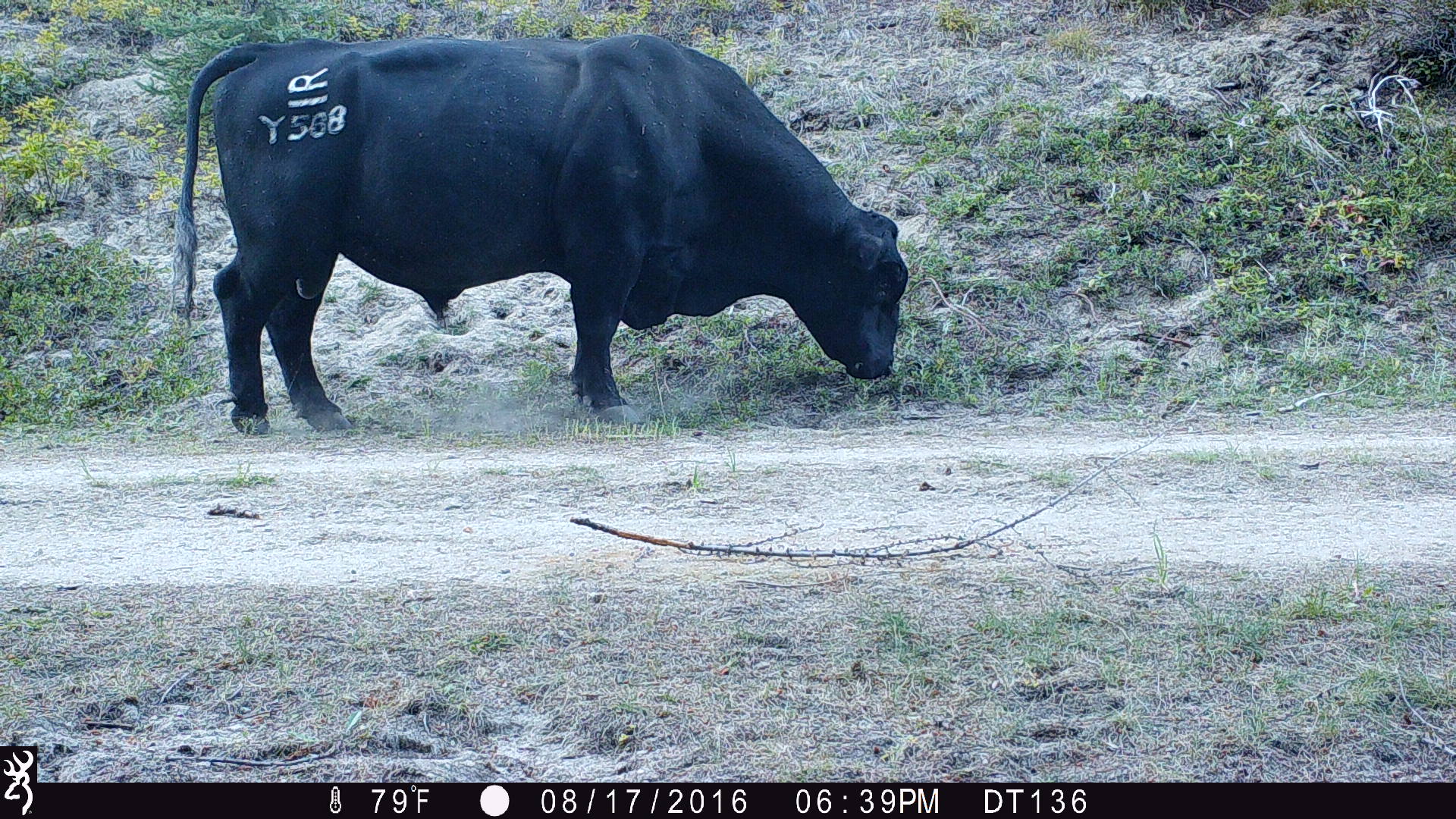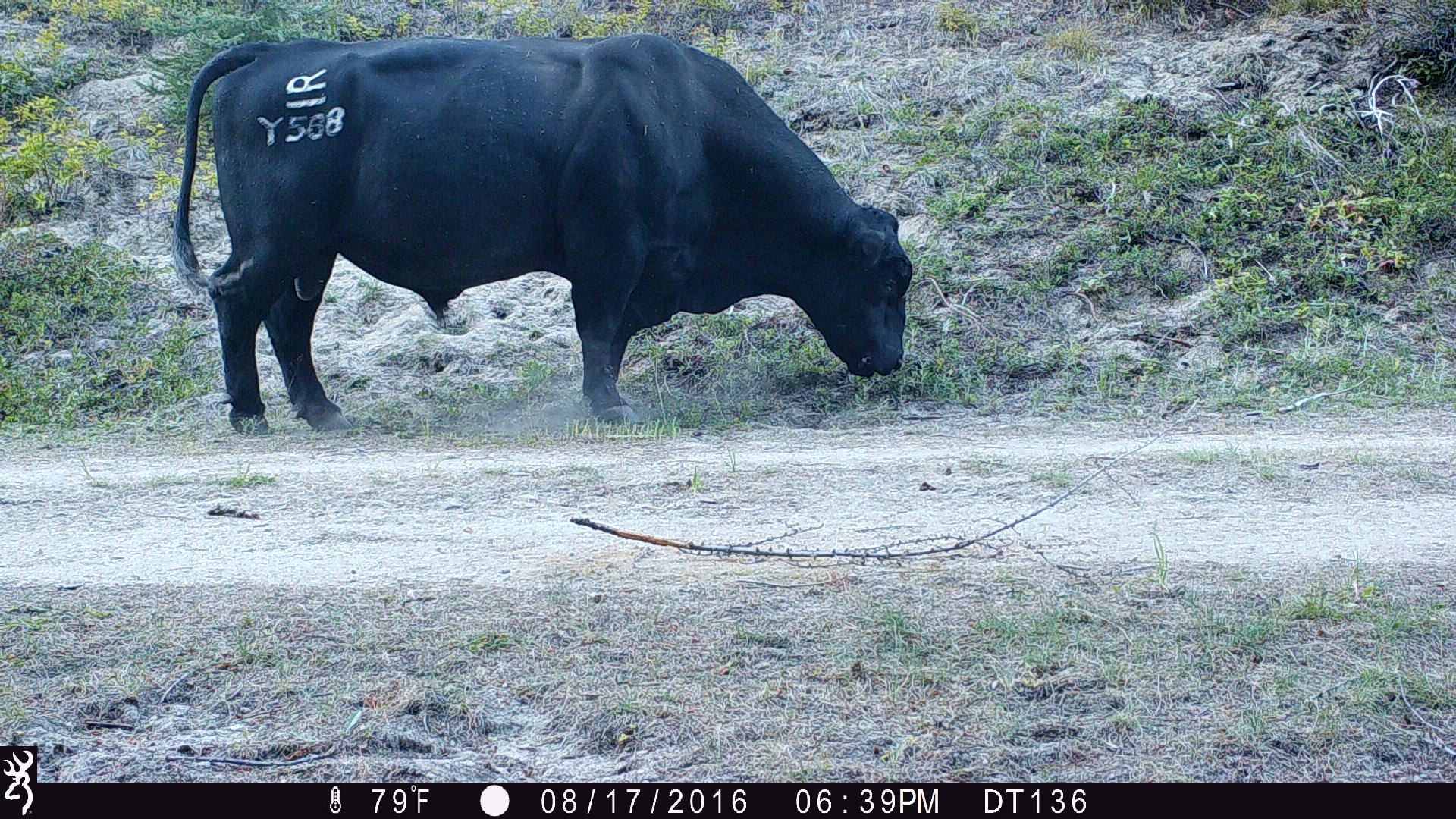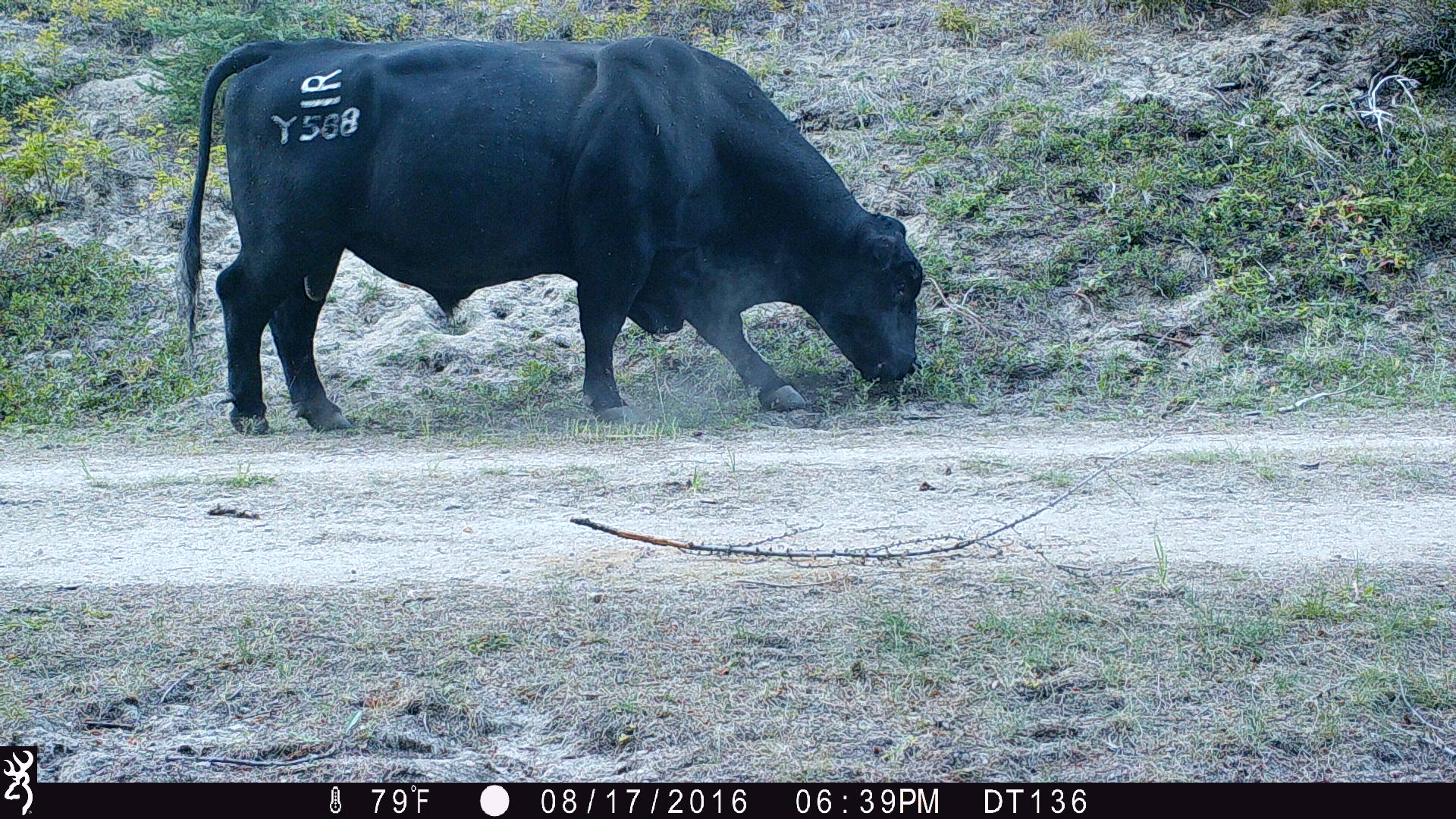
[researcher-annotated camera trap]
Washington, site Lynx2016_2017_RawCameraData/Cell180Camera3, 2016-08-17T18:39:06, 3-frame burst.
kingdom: Animalia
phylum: Chordata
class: Mammalia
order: Artiodactyla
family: Bovidae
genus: Bos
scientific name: Bos taurus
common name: domestic cattle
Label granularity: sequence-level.